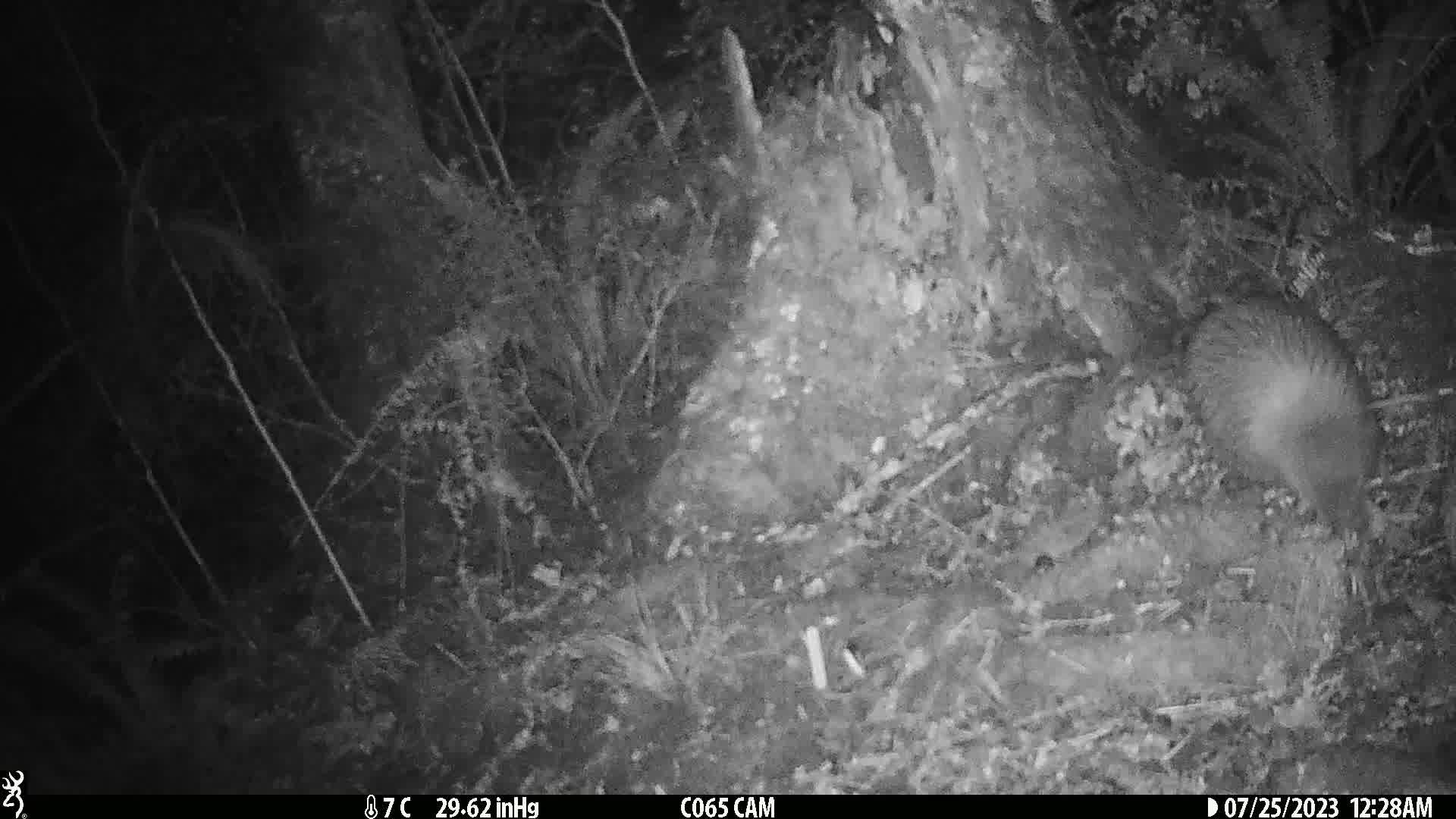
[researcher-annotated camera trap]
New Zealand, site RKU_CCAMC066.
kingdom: Animalia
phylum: Chordata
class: Aves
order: Apterygiformes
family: Apterygidae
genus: Apteryx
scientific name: Apteryx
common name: kiwi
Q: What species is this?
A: Kiwi (Apteryx).